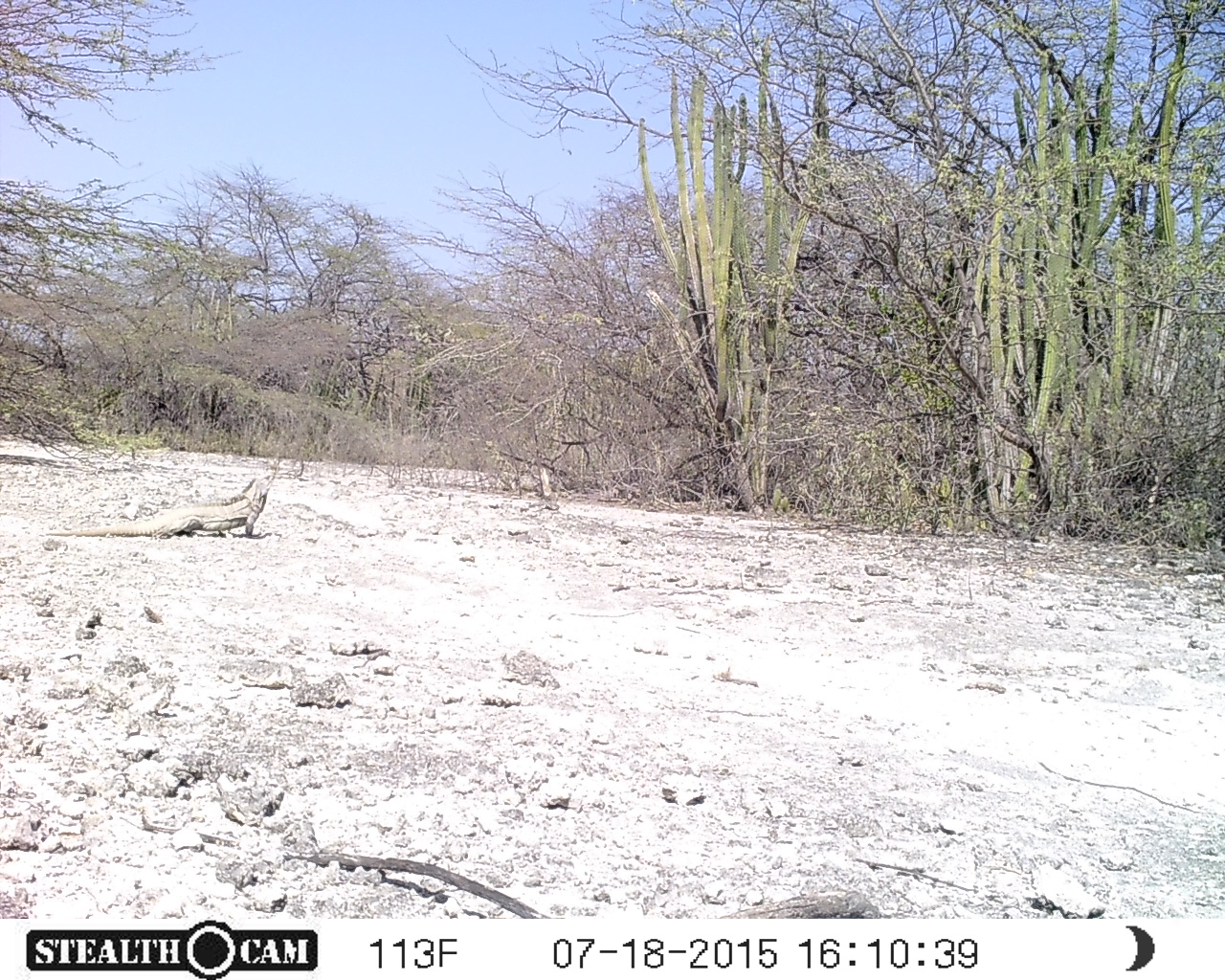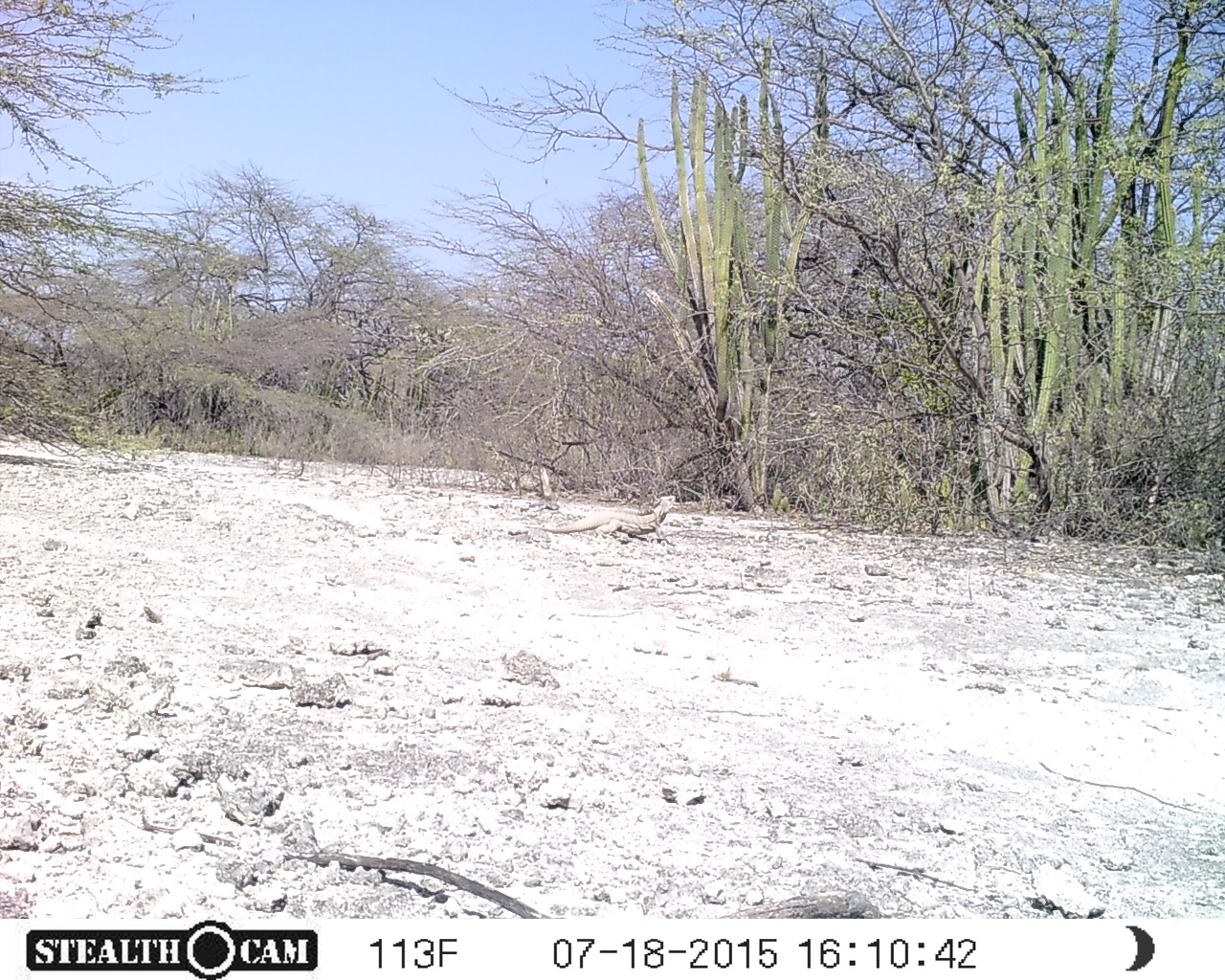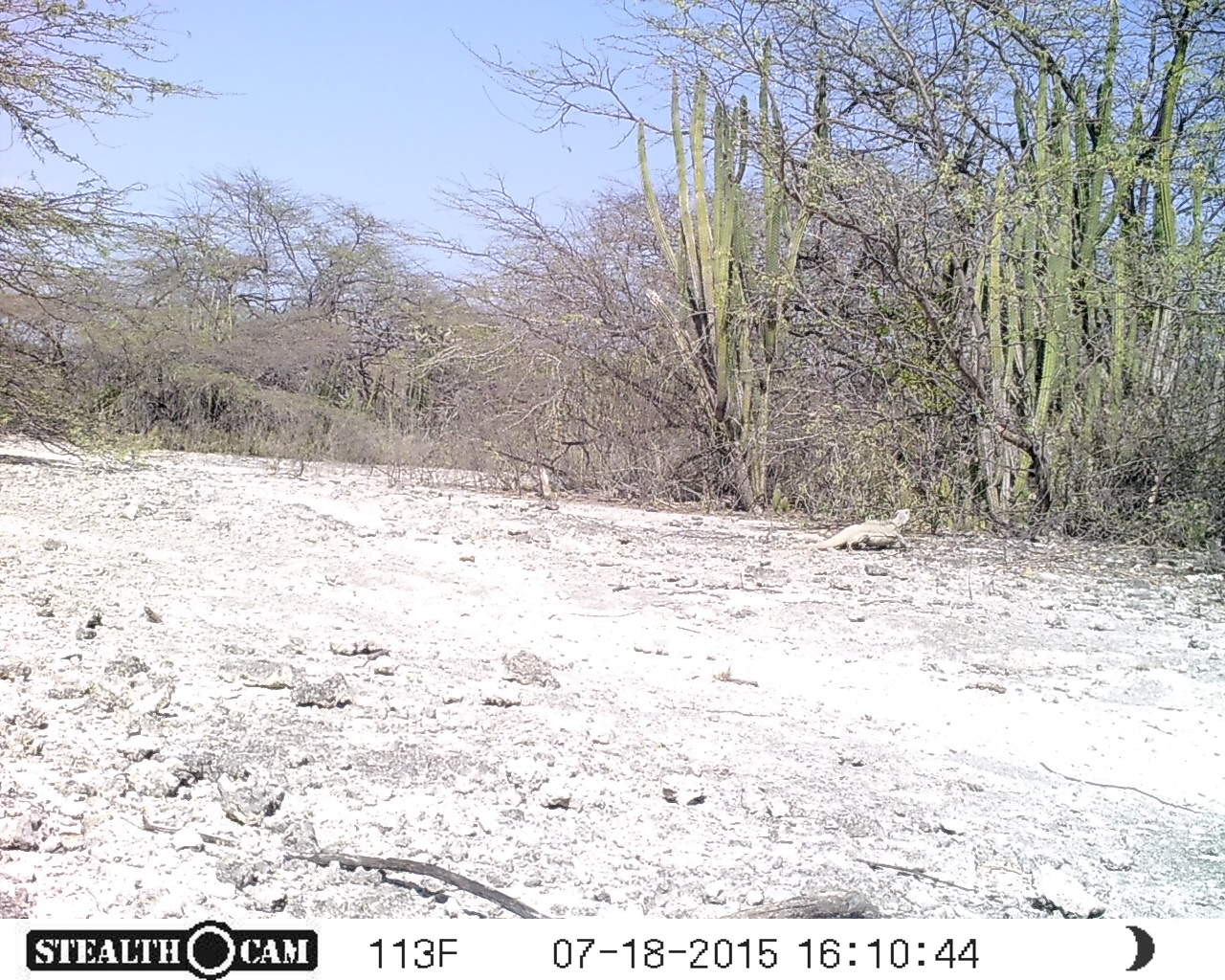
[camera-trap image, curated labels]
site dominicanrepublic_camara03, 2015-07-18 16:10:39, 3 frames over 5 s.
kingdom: Animalia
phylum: Chordata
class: Reptilia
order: Squamata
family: Iguanidae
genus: Iguana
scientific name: Iguana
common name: typical iguanas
Iguana (typical iguanas).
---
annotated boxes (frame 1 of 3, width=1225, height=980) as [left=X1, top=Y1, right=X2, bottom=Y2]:
iguana: [left=32, top=464, right=279, bottom=541]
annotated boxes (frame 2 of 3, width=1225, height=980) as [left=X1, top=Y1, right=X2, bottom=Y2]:
iguana: [left=522, top=493, right=684, bottom=544]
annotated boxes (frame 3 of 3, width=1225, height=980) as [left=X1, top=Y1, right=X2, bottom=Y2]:
iguana: [left=789, top=500, right=919, bottom=555]